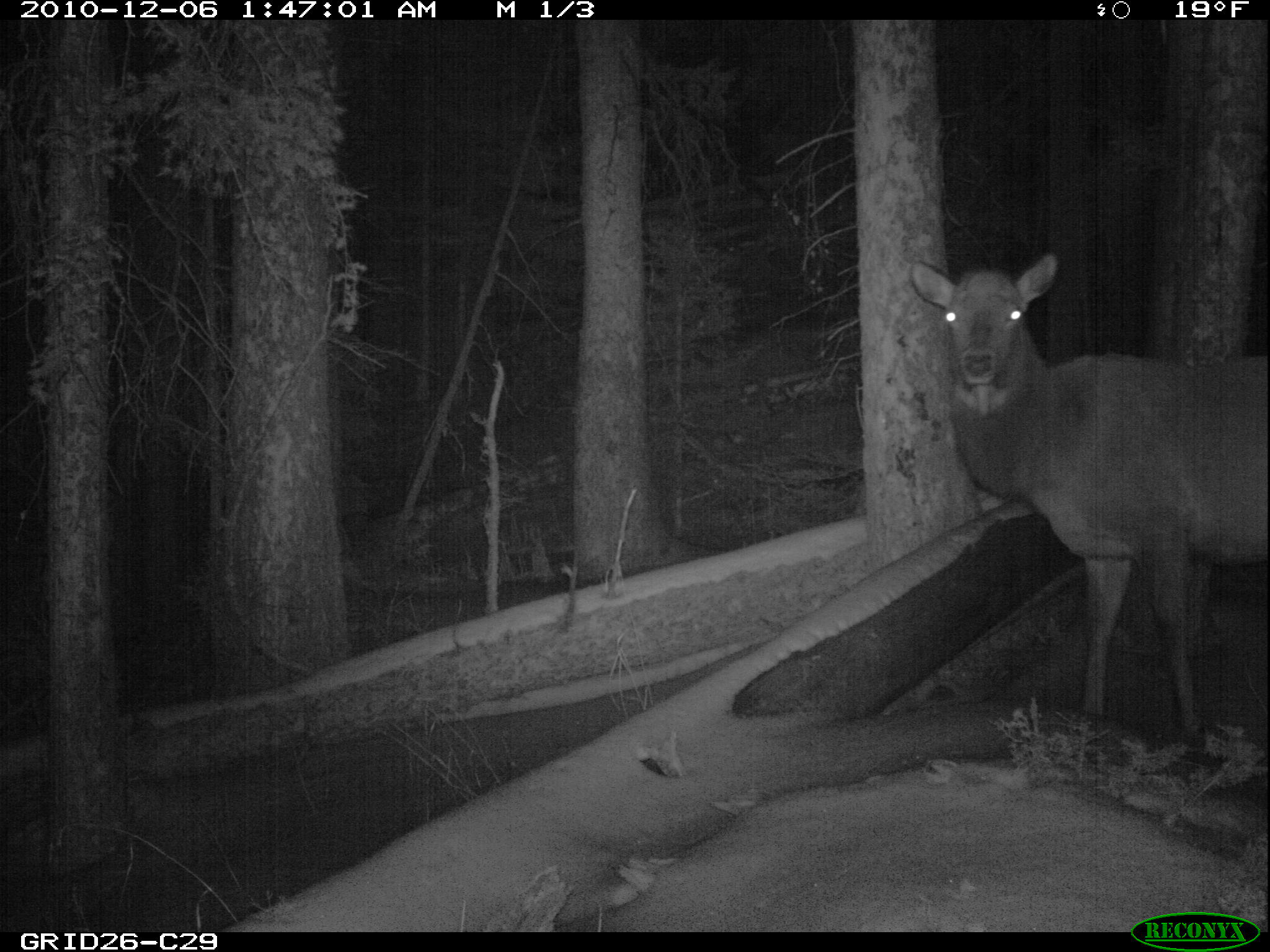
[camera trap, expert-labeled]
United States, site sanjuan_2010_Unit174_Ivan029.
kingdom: Animalia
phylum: Chordata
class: Mammalia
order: Artiodactyla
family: Cervidae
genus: Cervus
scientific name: Cervus elaphus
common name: red deer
Cervus elaphus (red deer).